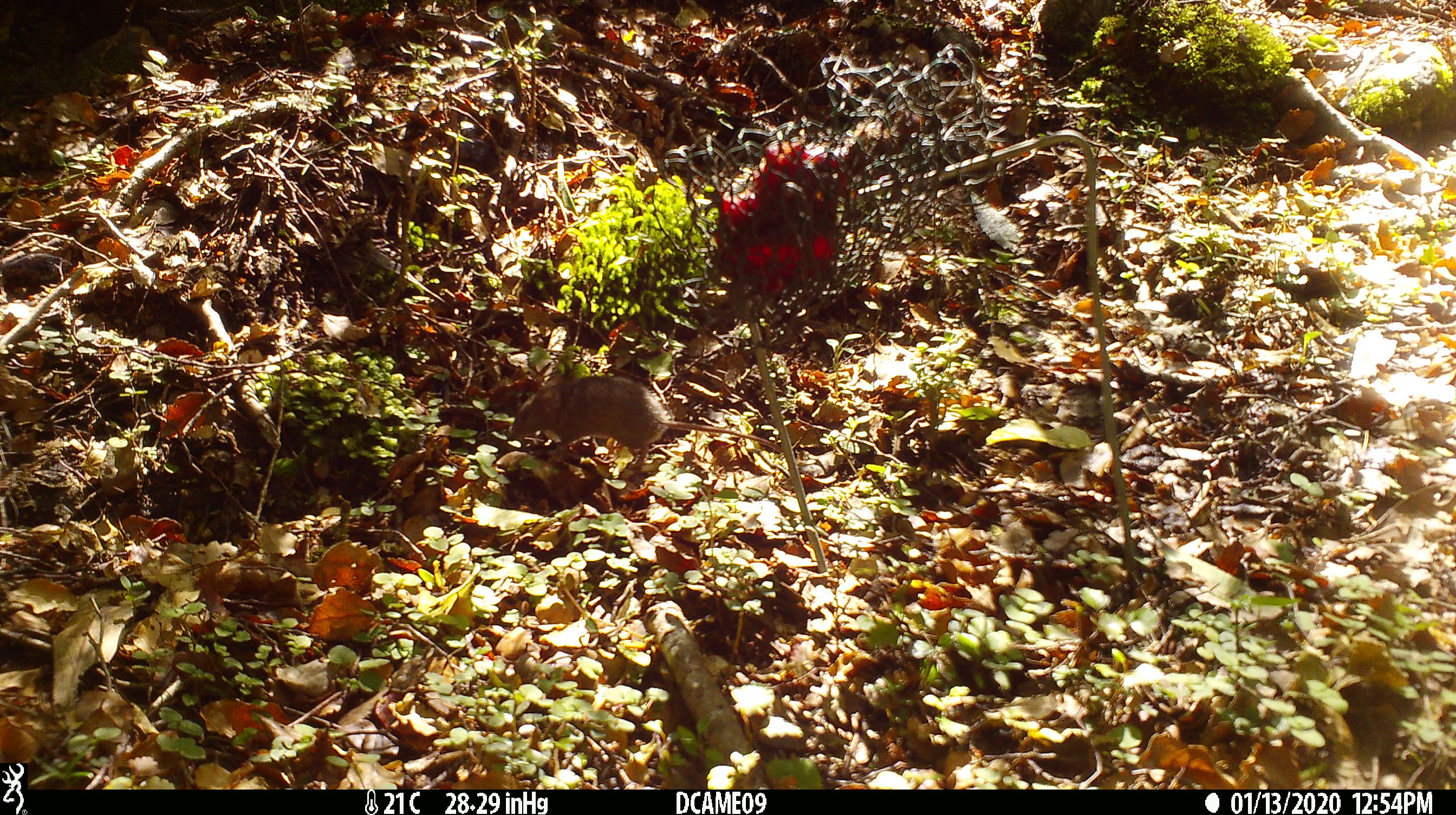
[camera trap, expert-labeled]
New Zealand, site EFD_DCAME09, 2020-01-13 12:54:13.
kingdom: Animalia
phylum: Chordata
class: Mammalia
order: Rodentia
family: Muridae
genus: Mus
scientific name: Mus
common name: mouse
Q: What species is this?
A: Mouse (Mus).